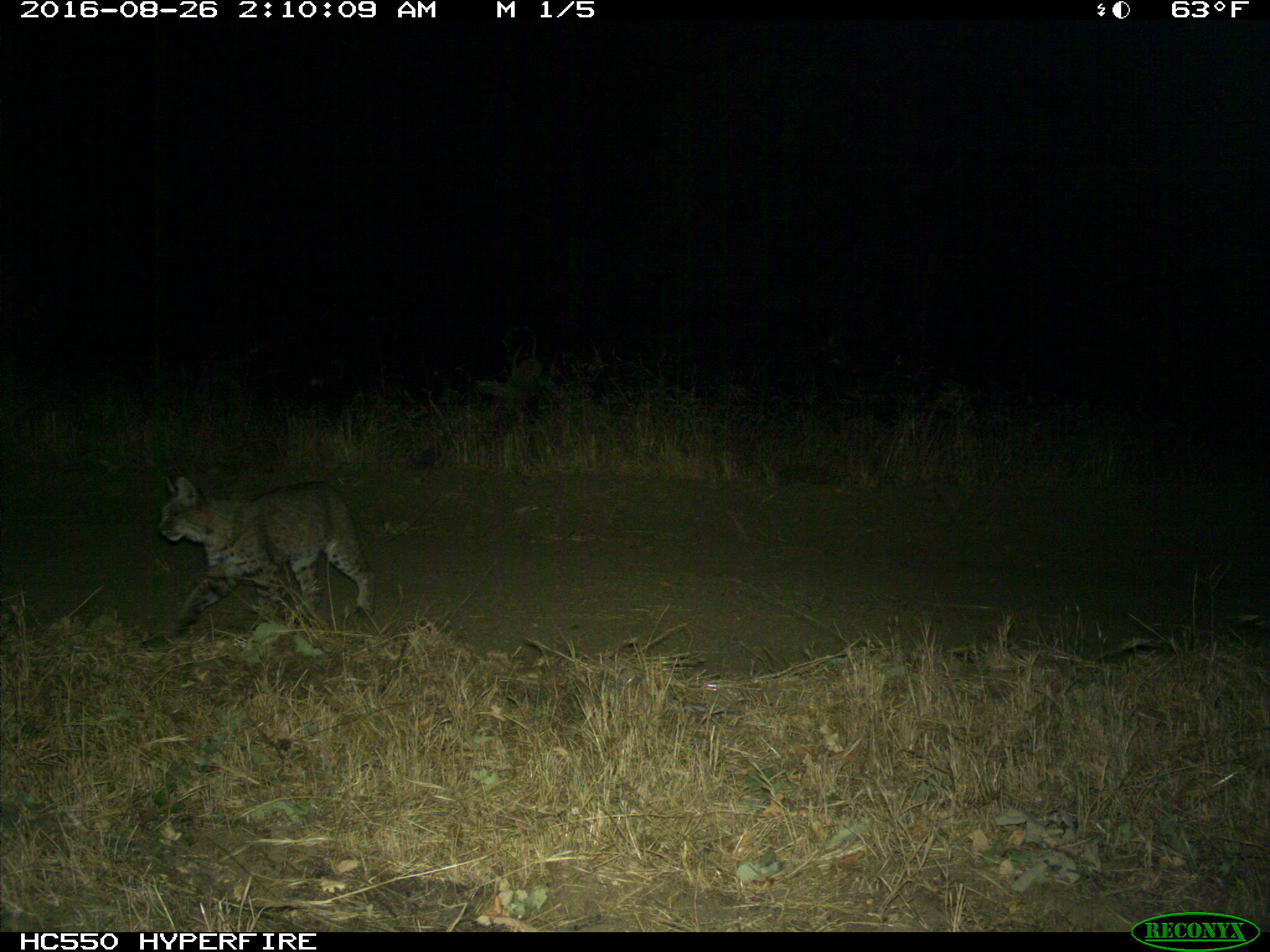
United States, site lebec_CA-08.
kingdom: Animalia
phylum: Chordata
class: Mammalia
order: Carnivora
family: Felidae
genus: Lynx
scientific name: Lynx rufus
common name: bobcat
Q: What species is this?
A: Lynx rufus (bobcat).